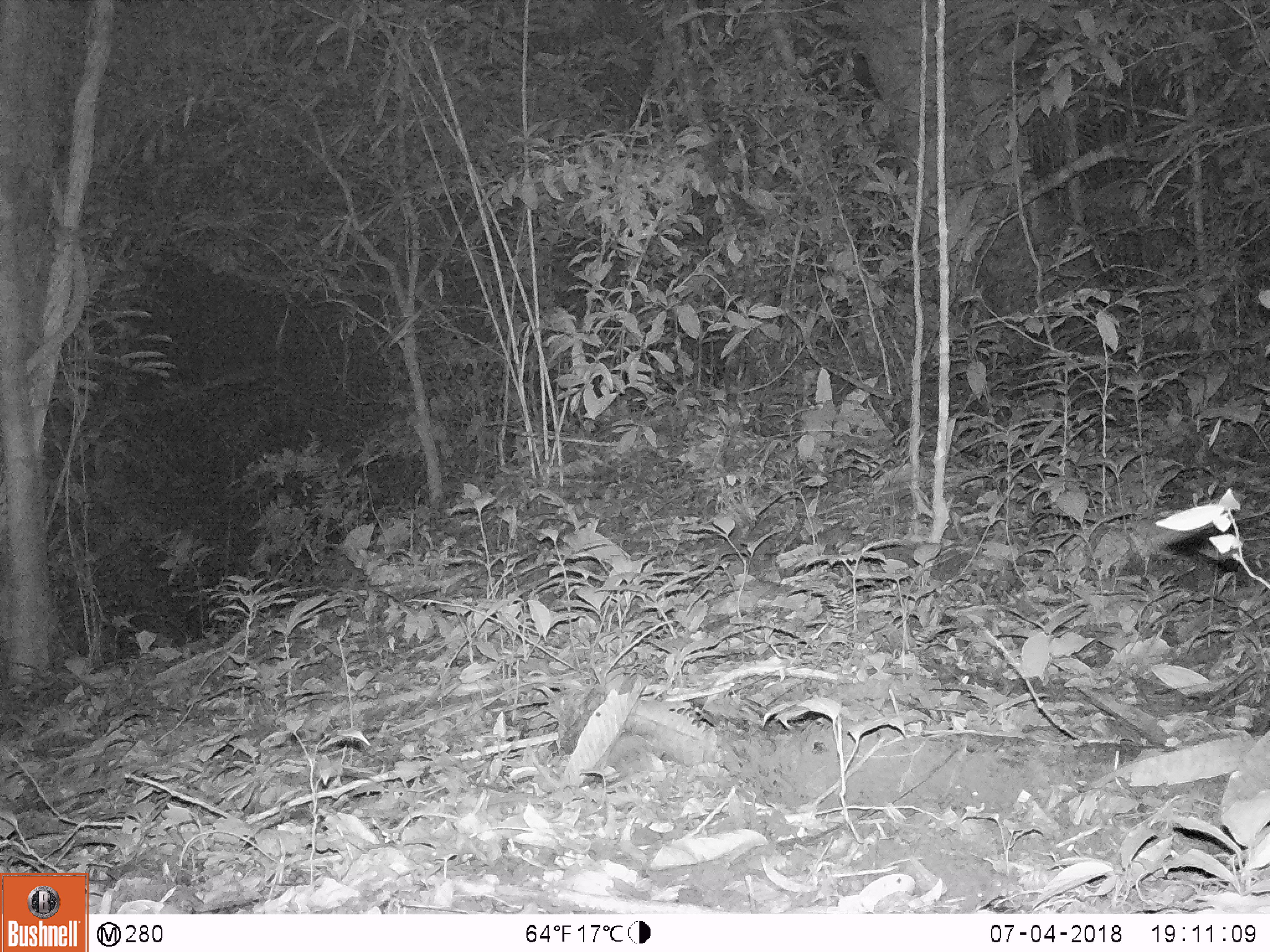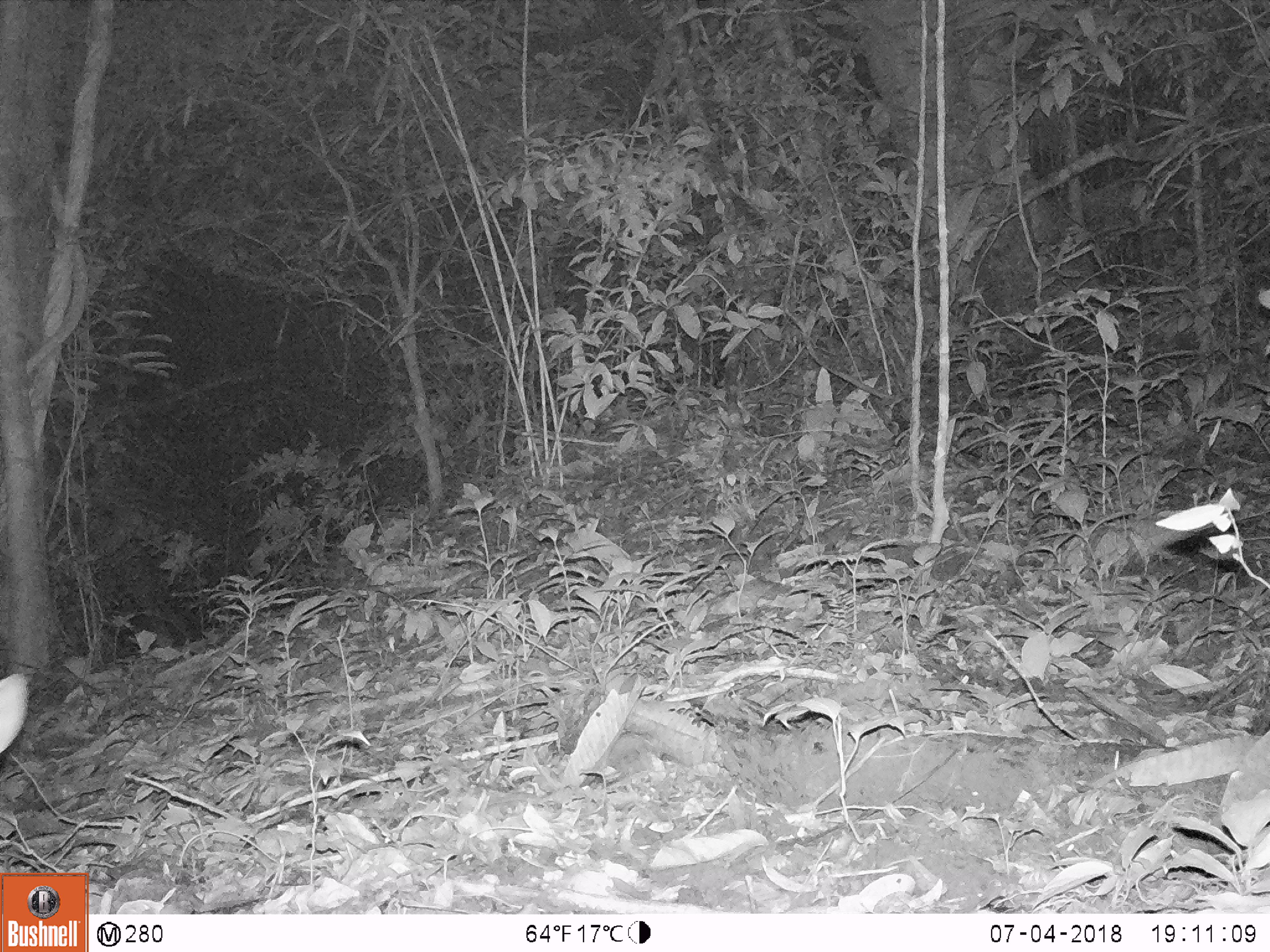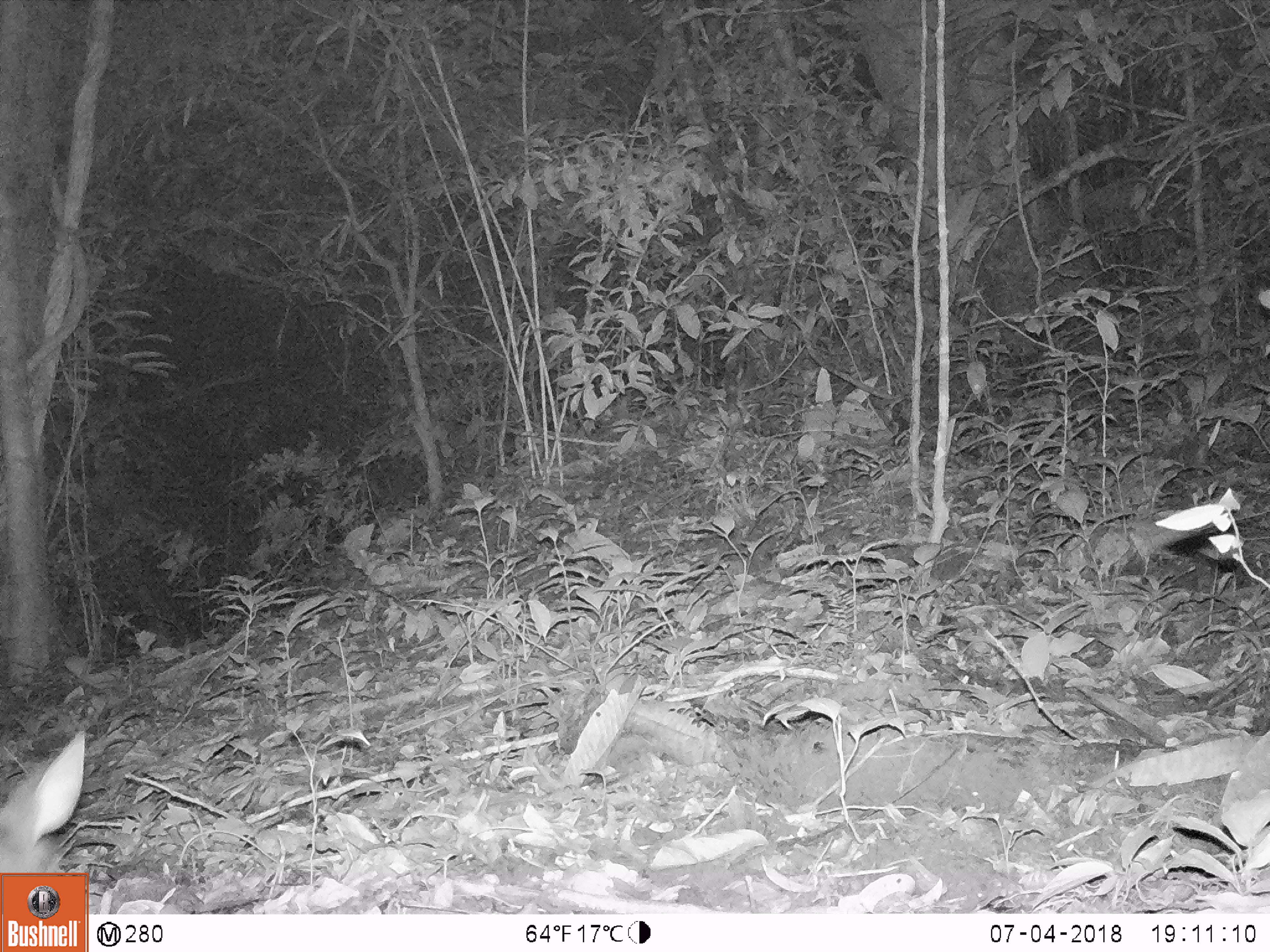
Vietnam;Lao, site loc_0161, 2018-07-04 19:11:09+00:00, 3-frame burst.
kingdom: Animalia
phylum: Chordata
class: Mammalia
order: Artiodactyla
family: Cervidae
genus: Muntiacus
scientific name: Muntiacus vuquangensis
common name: large-antlered muntjac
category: large antlered muntjac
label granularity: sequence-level